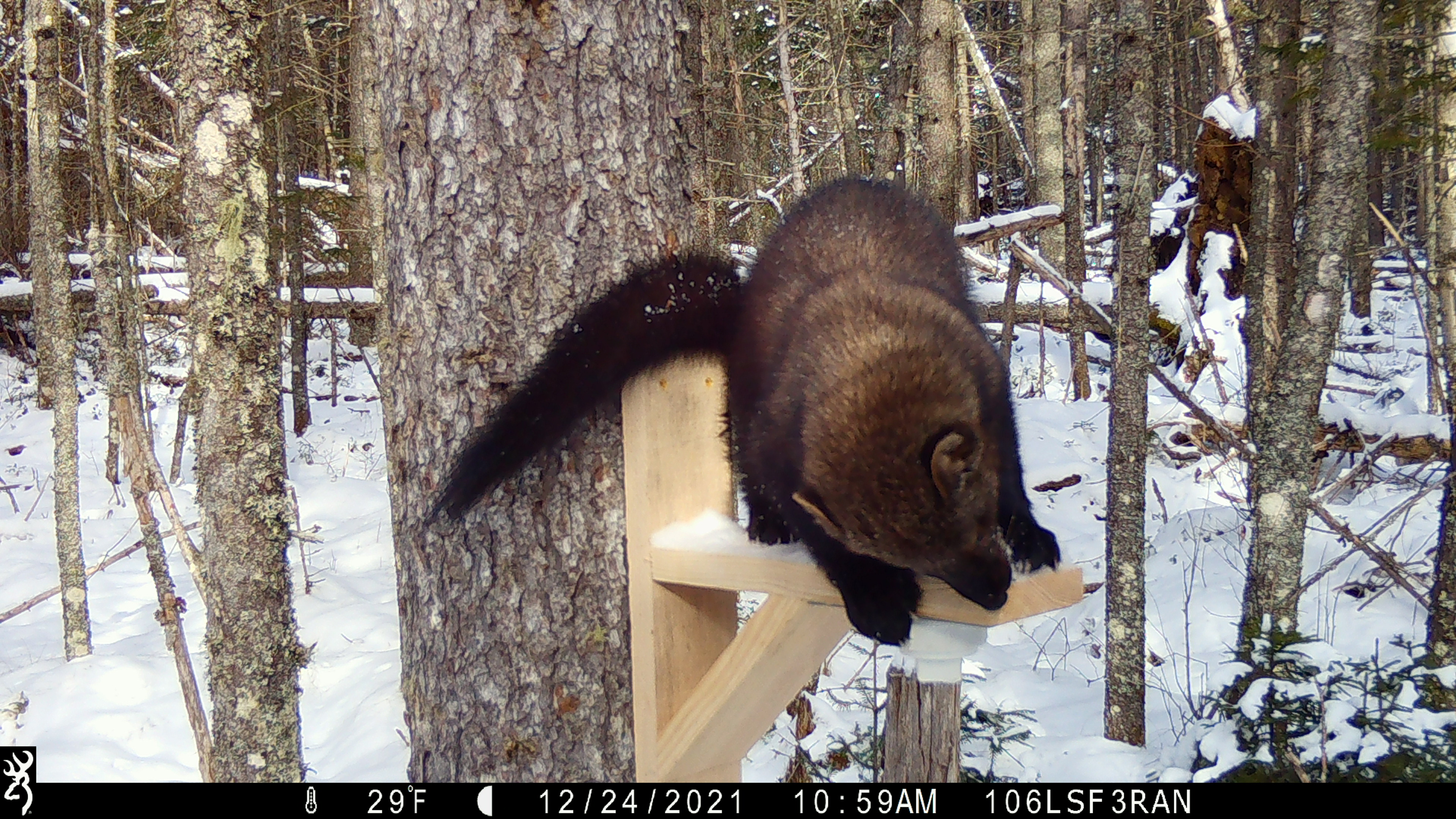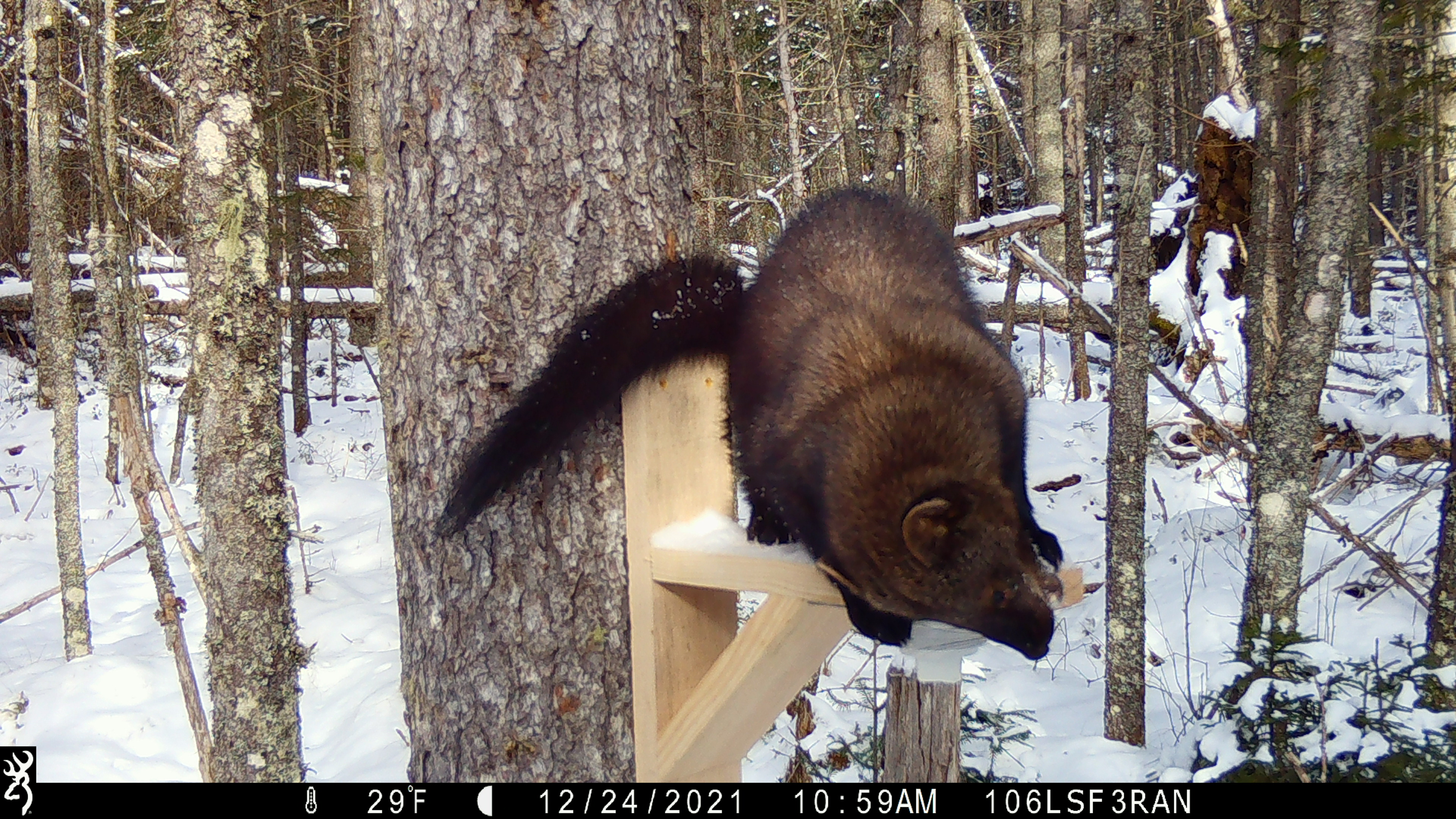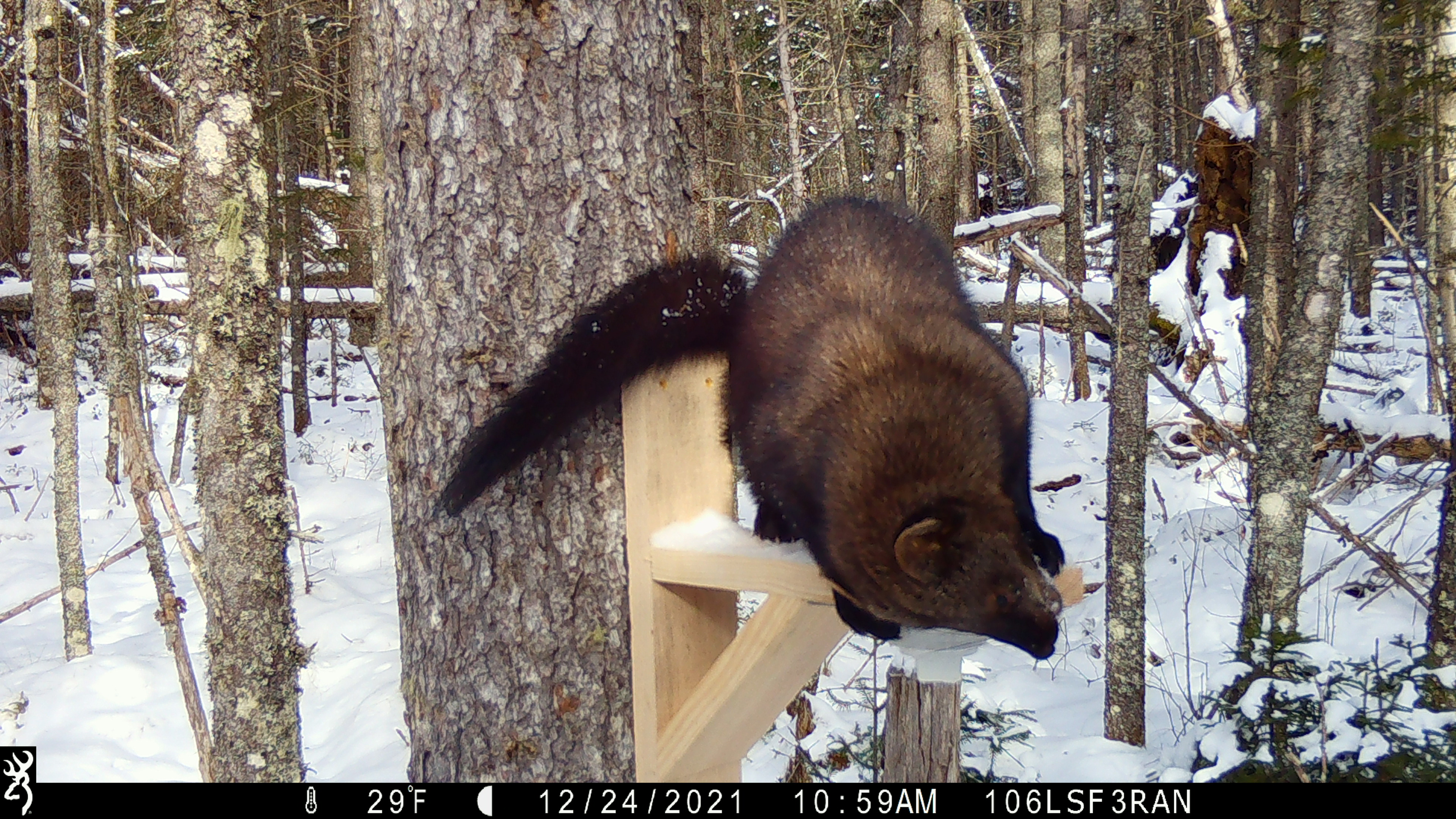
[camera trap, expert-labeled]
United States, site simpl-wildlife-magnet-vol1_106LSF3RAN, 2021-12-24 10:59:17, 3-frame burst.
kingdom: Animalia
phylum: Chordata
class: Mammalia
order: Carnivora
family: Mustelidae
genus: Pekania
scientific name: Pekania pennanti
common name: fisher